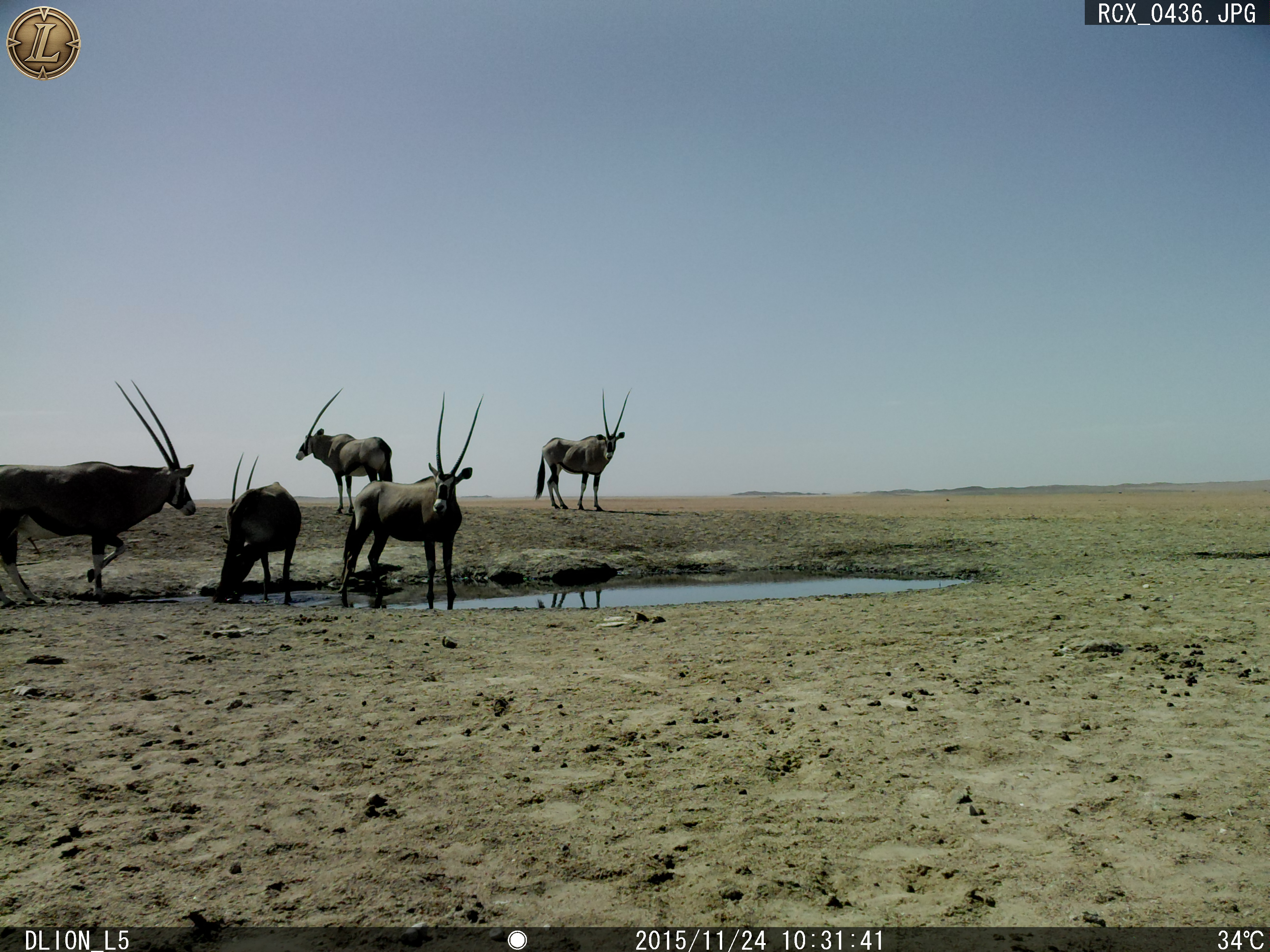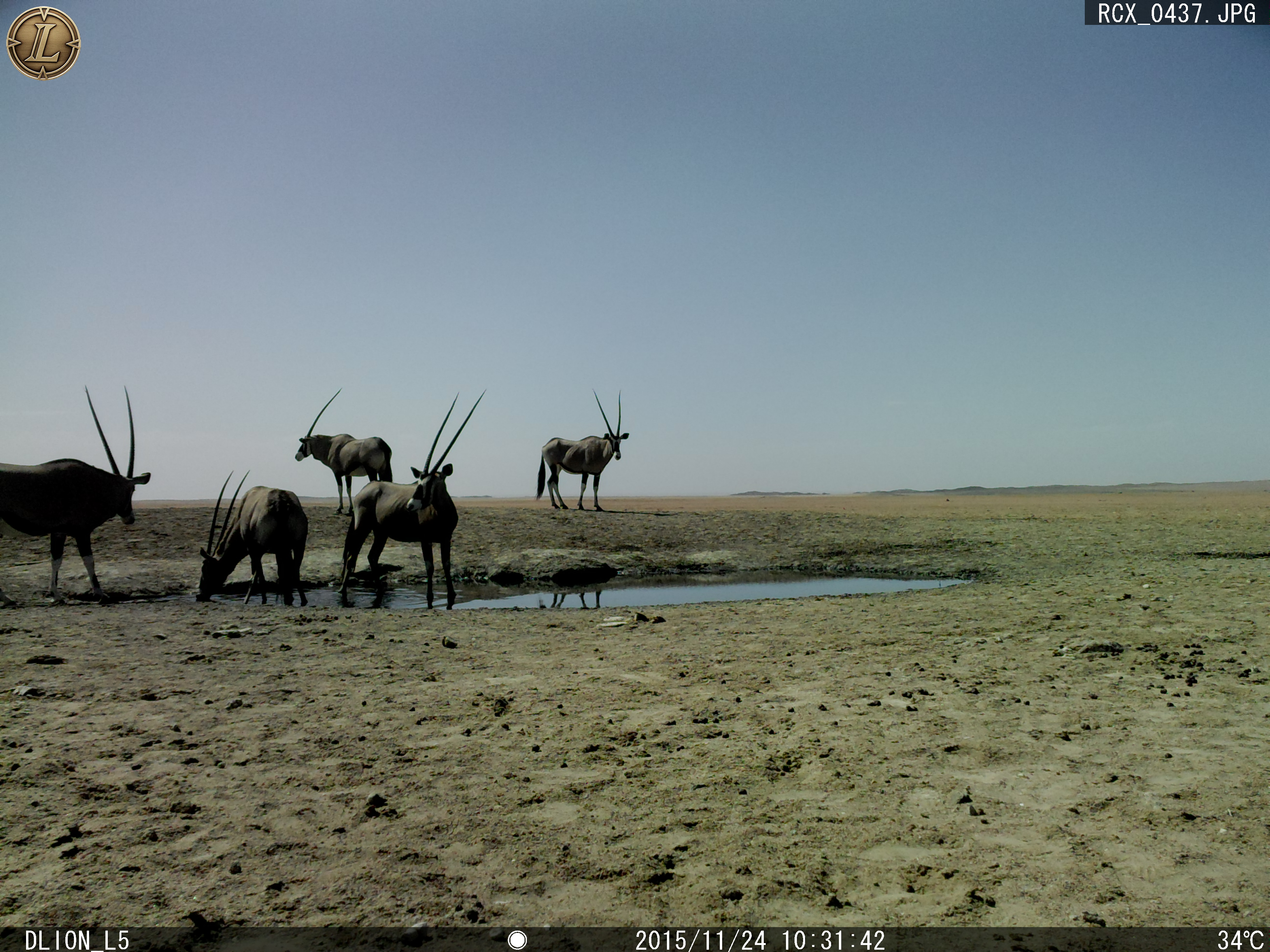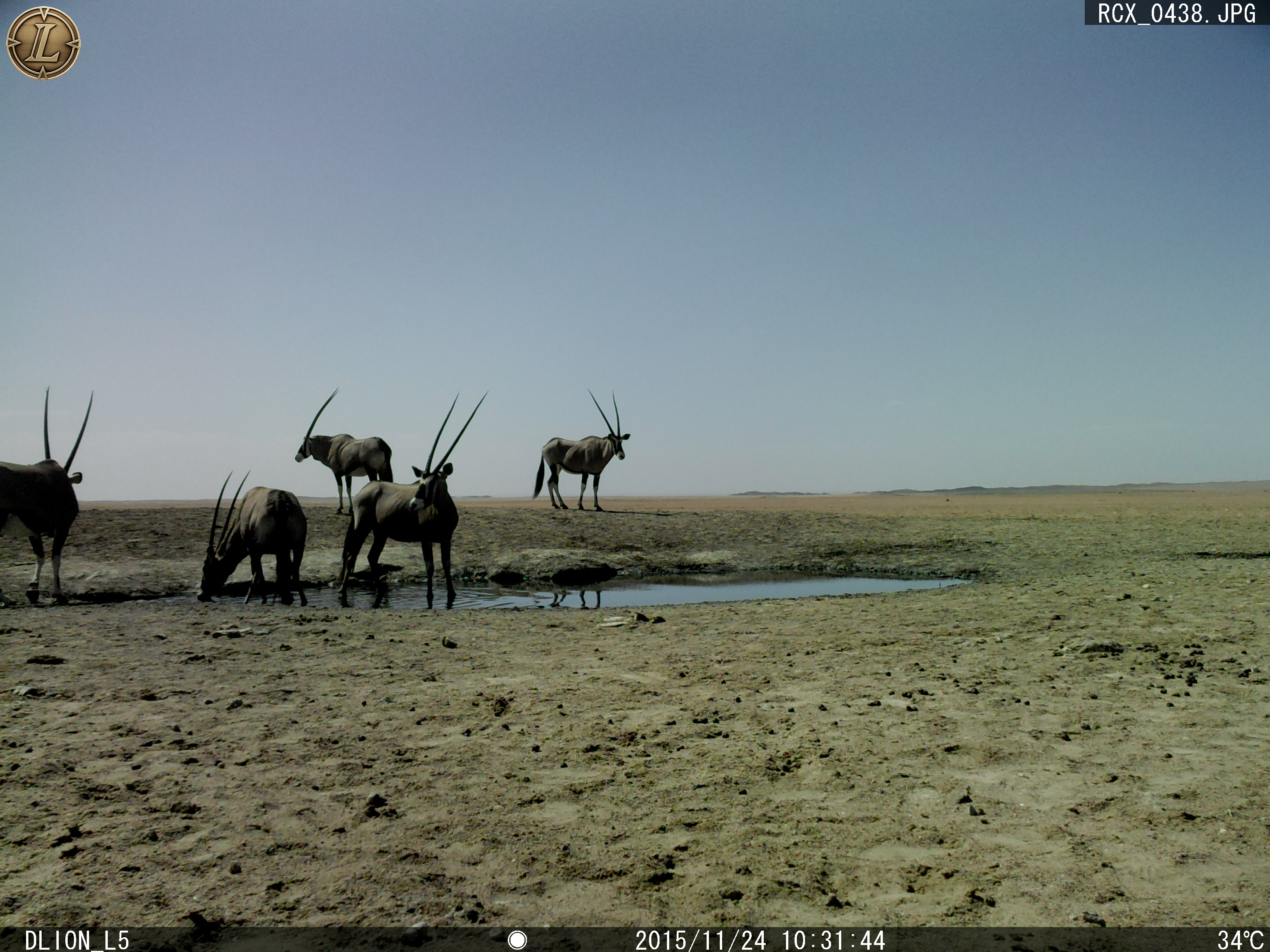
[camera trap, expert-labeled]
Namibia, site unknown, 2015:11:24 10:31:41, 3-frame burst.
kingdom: Animalia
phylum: Chordata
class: Mammalia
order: Artiodactyla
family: Bovidae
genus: Oryx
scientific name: Oryx gazella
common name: gemsbok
Oryx gazella (gemsbok).